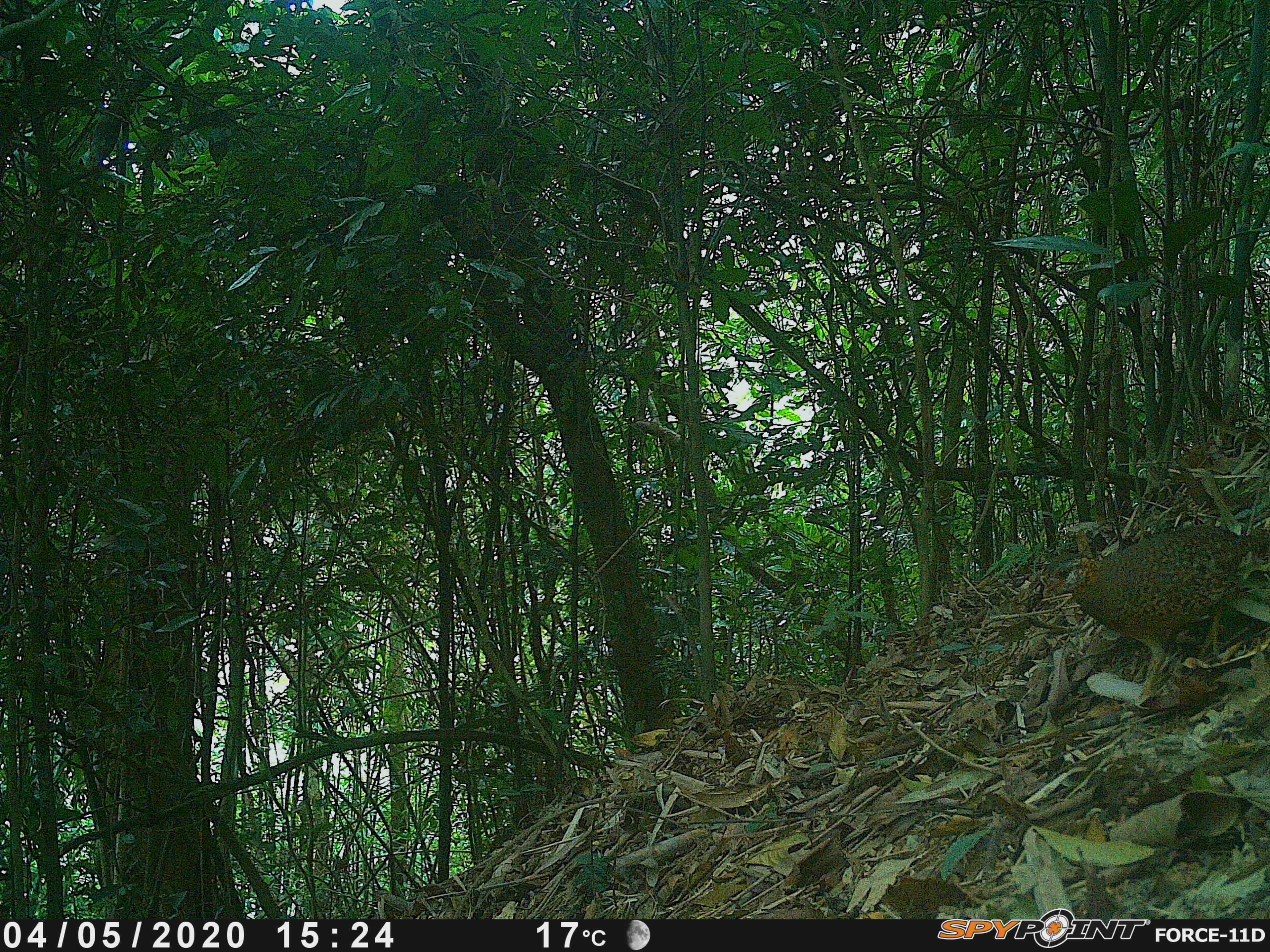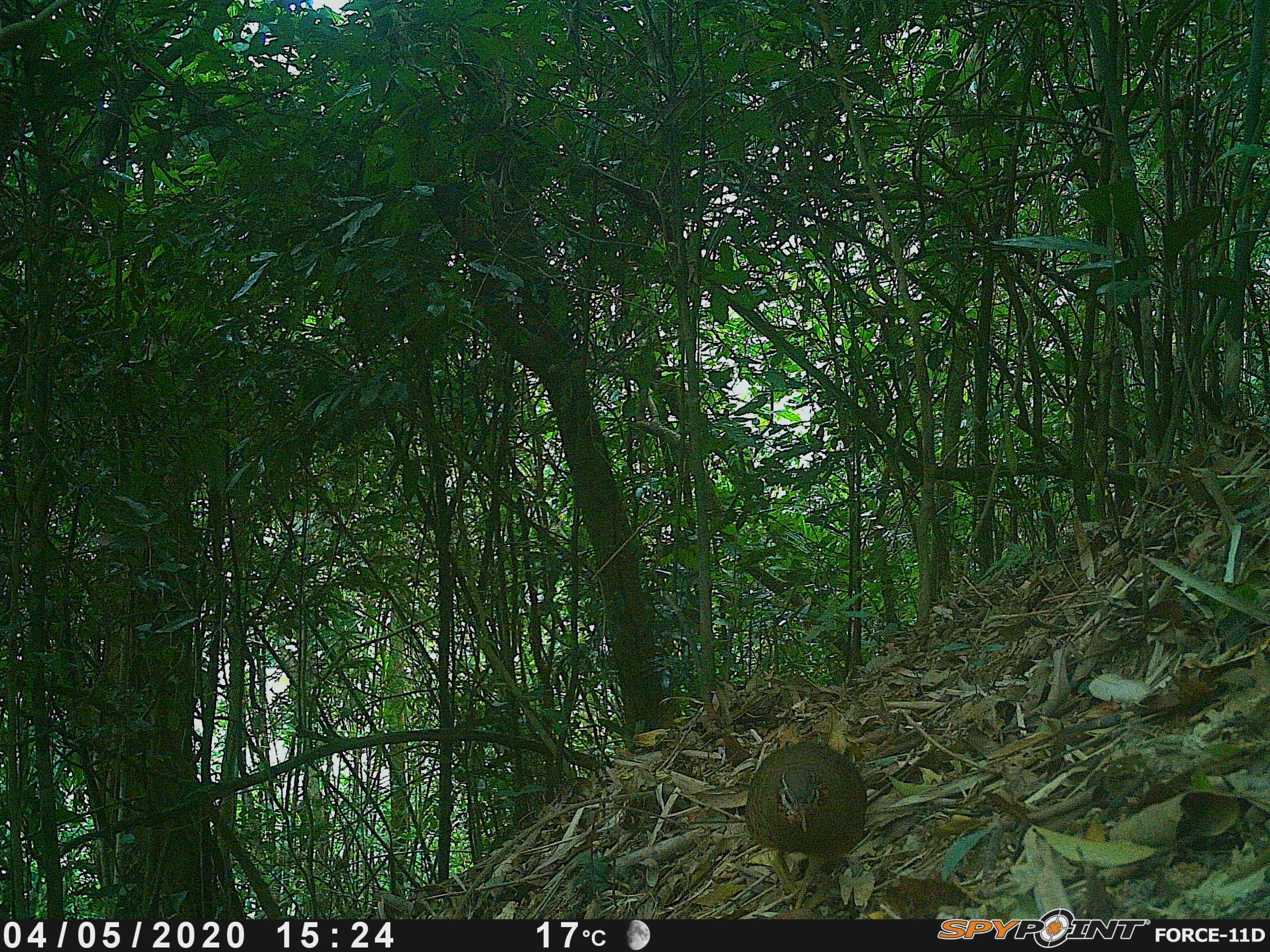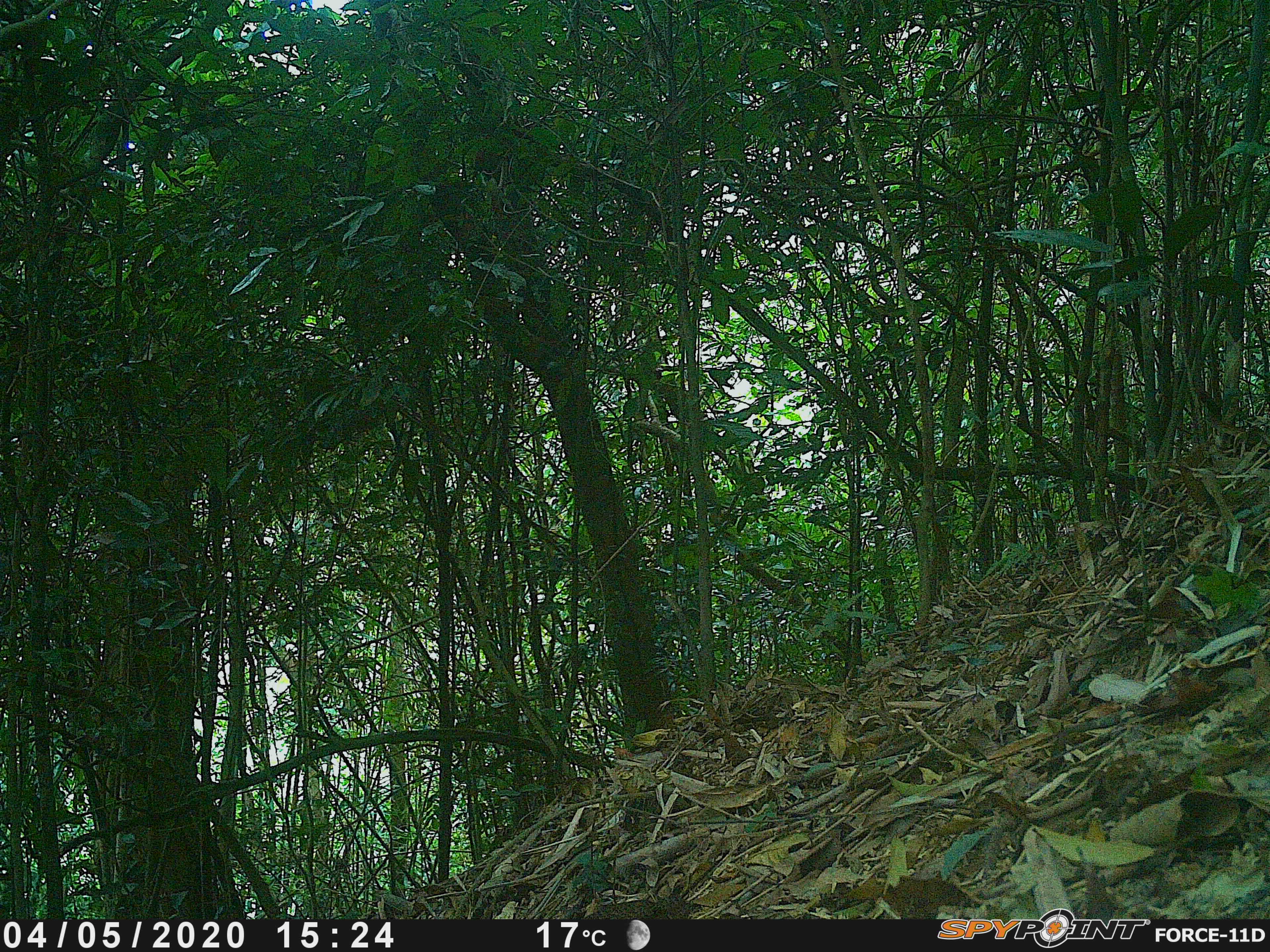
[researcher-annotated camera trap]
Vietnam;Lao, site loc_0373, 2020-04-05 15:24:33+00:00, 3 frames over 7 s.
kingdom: Animalia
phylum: Chordata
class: Aves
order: Galliformes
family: Phasianidae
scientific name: Phasianidae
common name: partridge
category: unidentified partridge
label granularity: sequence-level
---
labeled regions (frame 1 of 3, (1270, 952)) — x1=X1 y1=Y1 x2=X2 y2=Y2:
unidentified partridge: x1=1045 y1=522 x2=1269 y2=706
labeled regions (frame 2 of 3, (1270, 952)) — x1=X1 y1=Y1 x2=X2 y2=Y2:
unidentified partridge: x1=744 y1=729 x2=869 y2=912